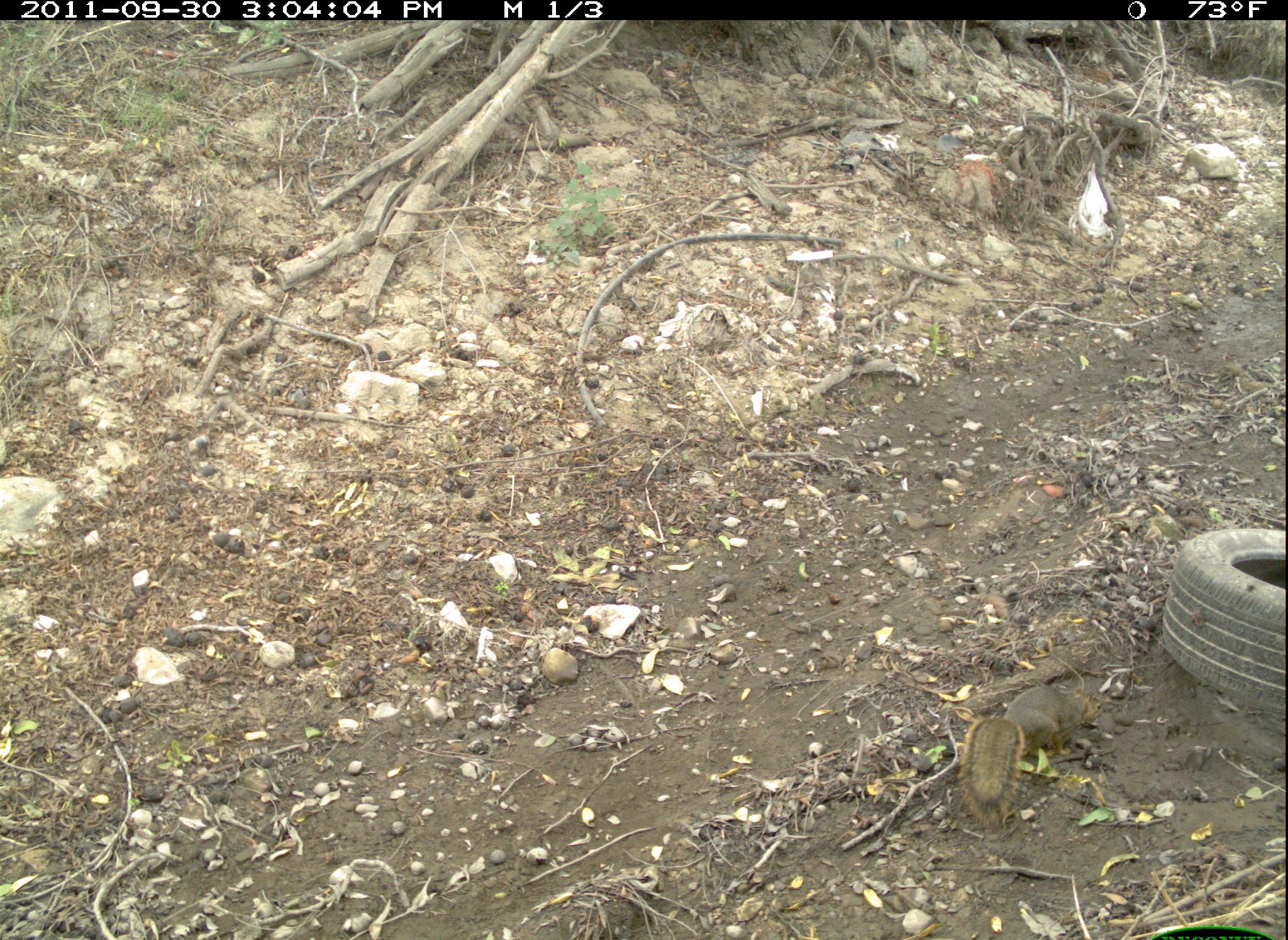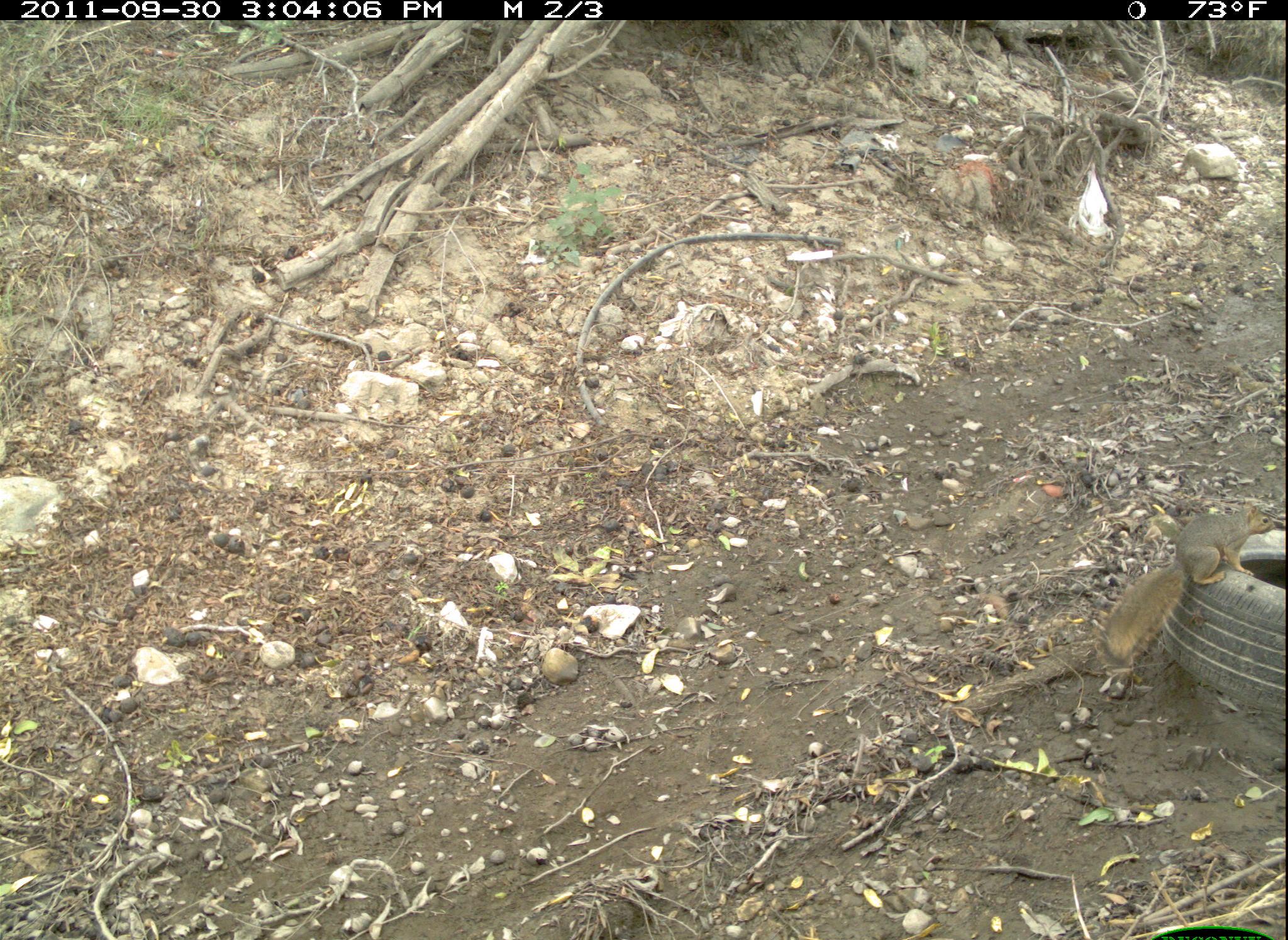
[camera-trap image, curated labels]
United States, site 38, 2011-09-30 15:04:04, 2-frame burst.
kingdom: Animalia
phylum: Chordata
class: Mammalia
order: Rodentia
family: Sciuridae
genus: Sciurus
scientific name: Sciurus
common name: squirrel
Squirrel (Sciurus).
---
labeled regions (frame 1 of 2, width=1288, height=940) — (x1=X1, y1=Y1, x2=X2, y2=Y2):
squirrel: (x1=952, y1=670, x2=1101, y2=821)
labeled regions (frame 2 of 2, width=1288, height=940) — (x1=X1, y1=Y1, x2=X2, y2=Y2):
squirrel: (x1=1109, y1=490, x2=1283, y2=689)